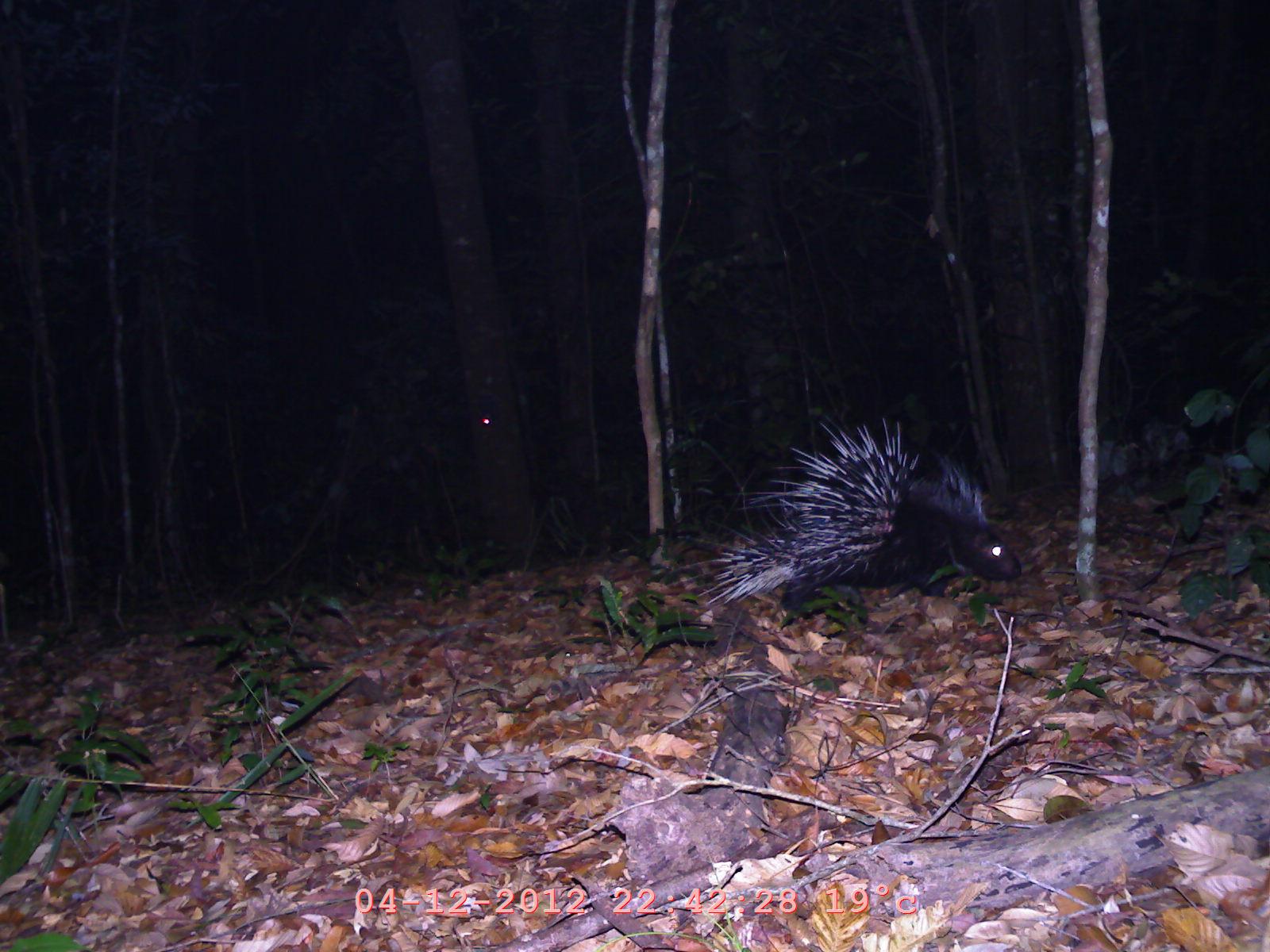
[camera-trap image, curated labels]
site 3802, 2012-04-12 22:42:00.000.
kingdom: Animalia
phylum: Chordata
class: Mammalia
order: Rodentia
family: Hystricidae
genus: Hystrix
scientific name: Hystrix brachyura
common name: east asian porcupine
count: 1